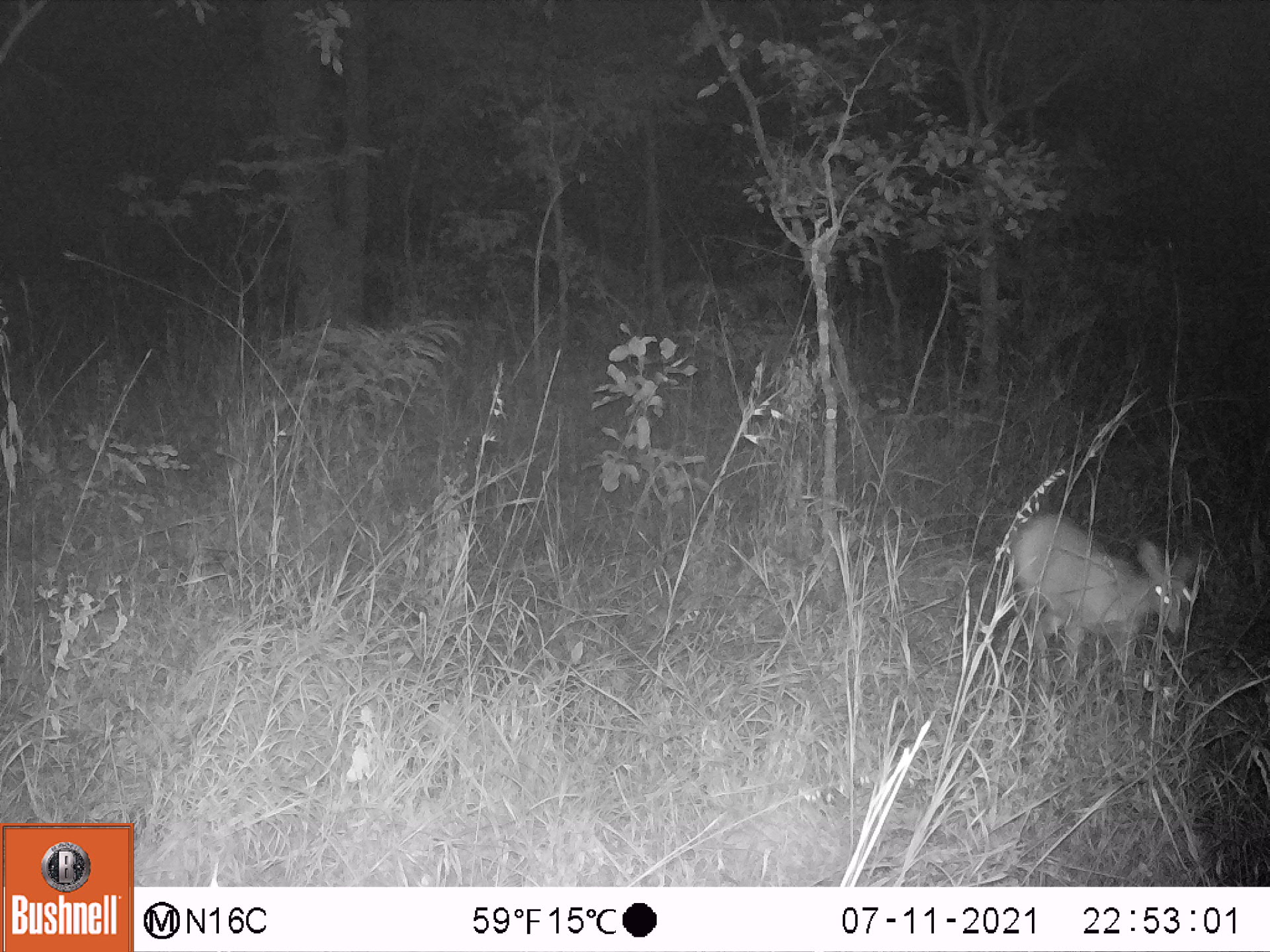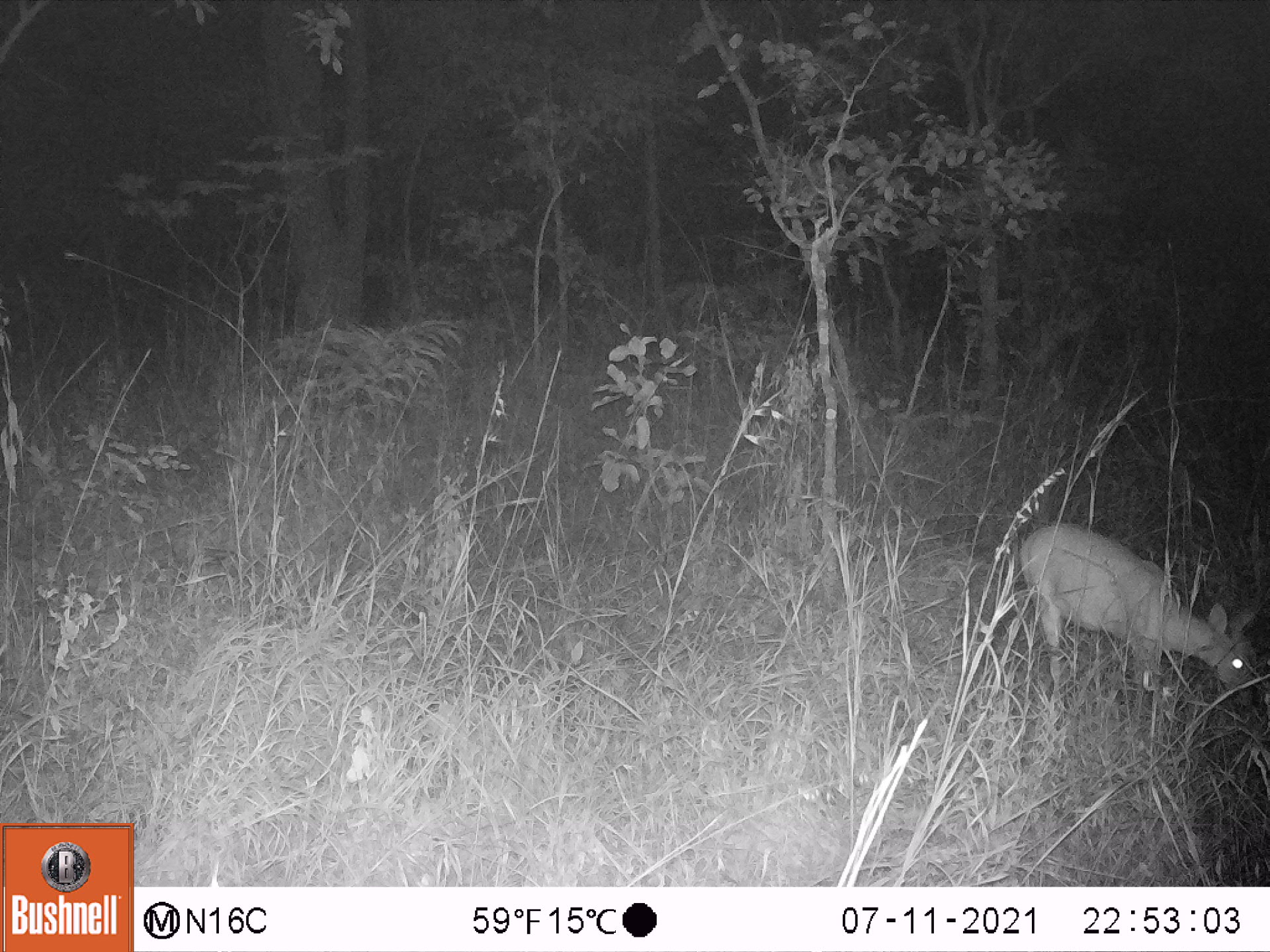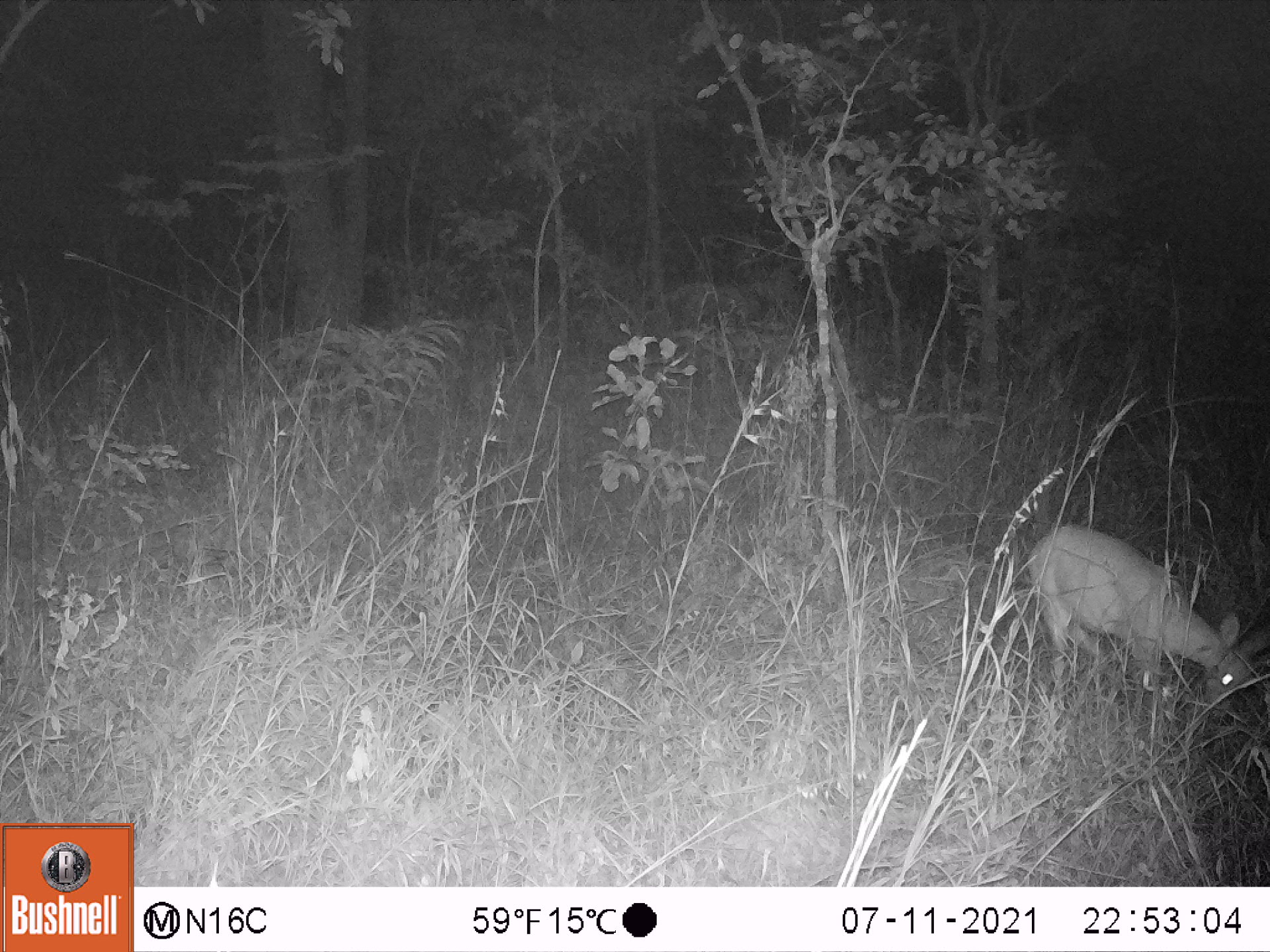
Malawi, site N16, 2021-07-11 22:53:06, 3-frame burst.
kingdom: Animalia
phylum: Chordata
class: Mammalia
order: Artiodactyla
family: Bovidae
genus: Sylvicapra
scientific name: Sylvicapra grimmia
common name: common duiker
Common duiker (Sylvicapra grimmia), count 1.